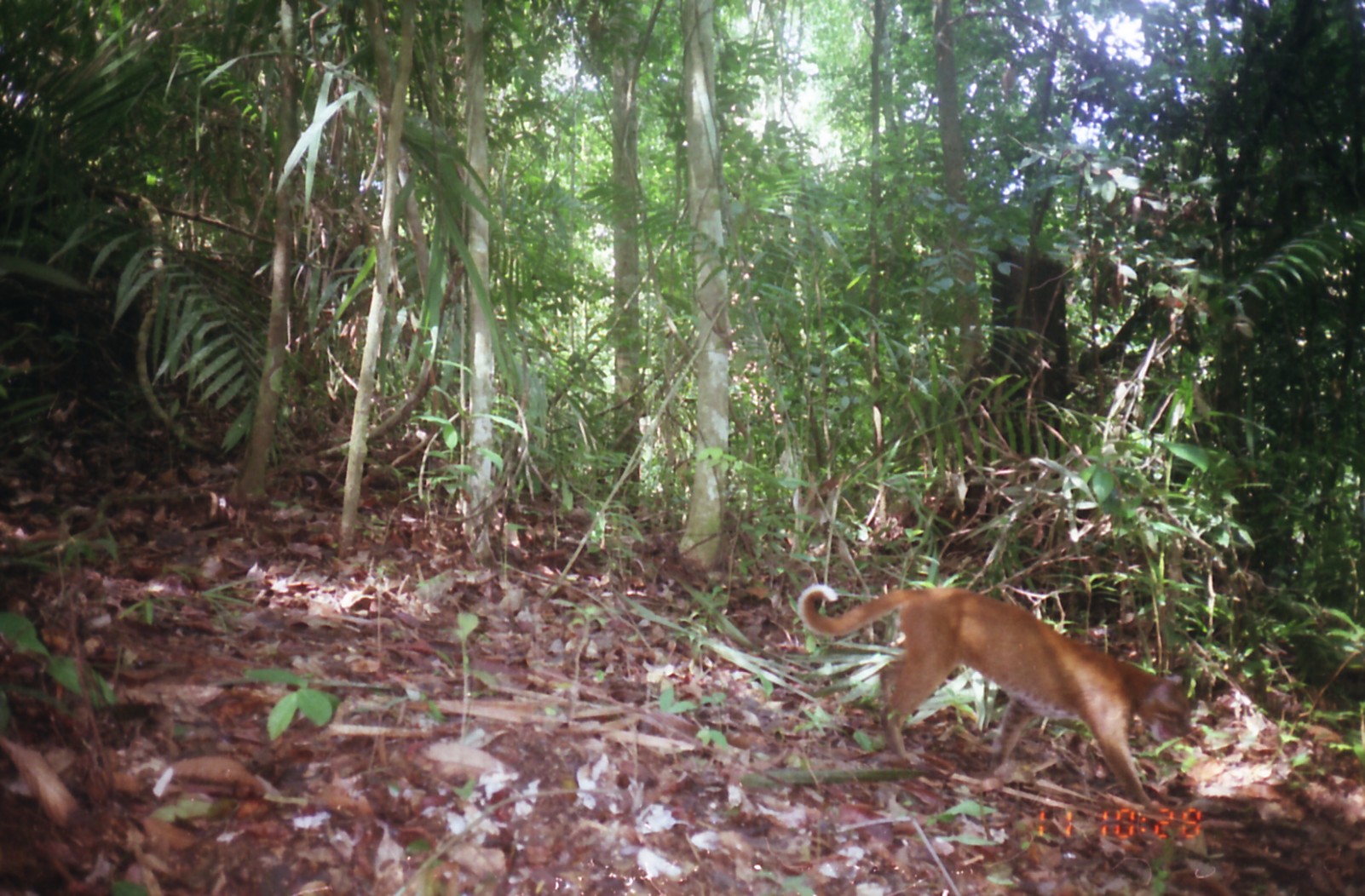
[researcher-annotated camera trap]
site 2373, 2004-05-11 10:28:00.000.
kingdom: Animalia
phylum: Chordata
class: Mammalia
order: Carnivora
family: Felidae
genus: Catopuma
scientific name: Catopuma temminckii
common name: asian golden cat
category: pardofelis temminckii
Pardofelis temminckii (asian golden cat) (Catopuma temminckii), count 1.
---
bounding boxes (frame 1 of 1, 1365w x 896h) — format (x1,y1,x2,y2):
pardofelis temminckii: (797,583,1193,813)